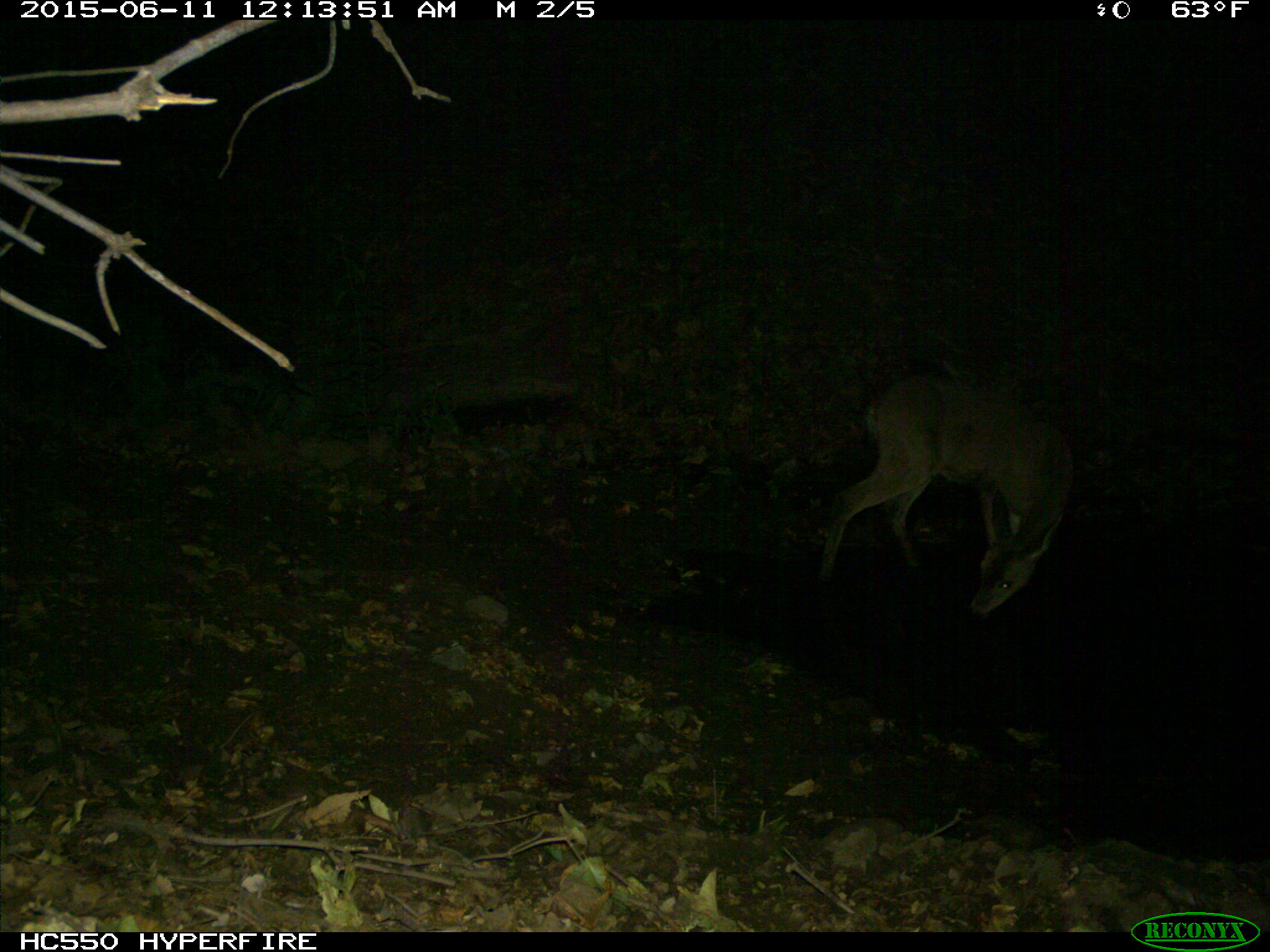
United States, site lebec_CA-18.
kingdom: Animalia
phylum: Chordata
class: Mammalia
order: Artiodactyla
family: Cervidae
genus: Odocoileus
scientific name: Odocoileus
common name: deer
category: unidentified deer